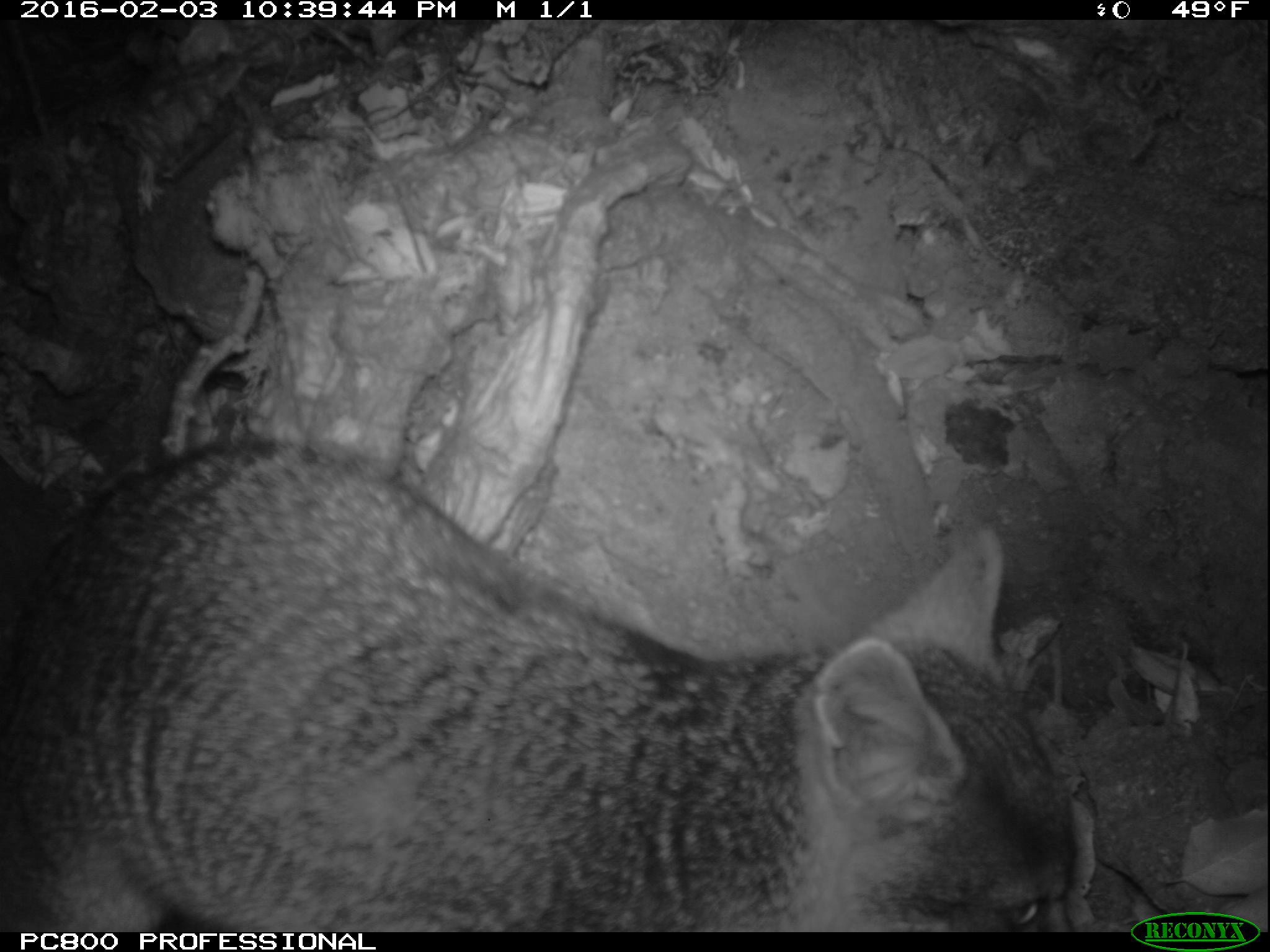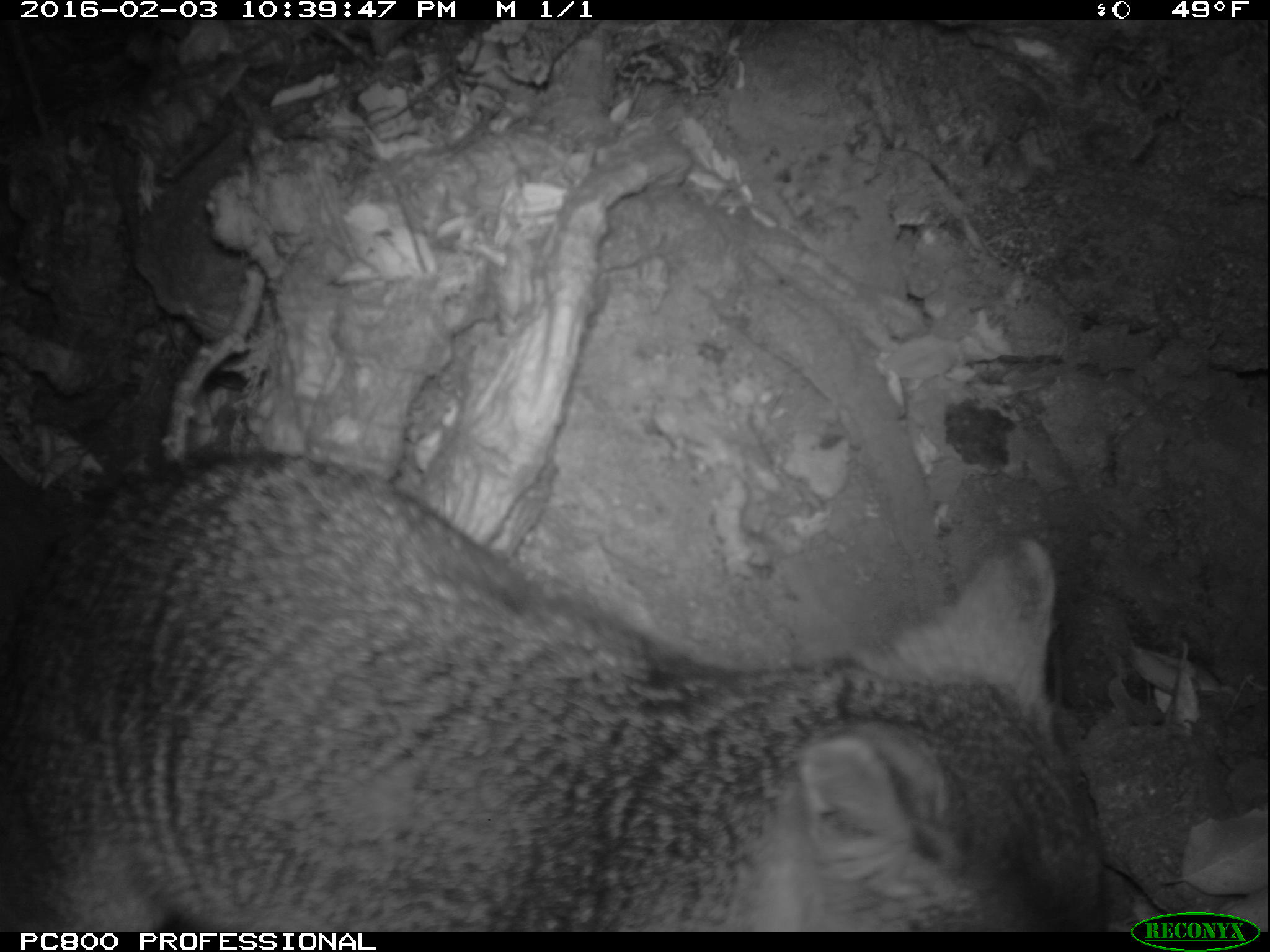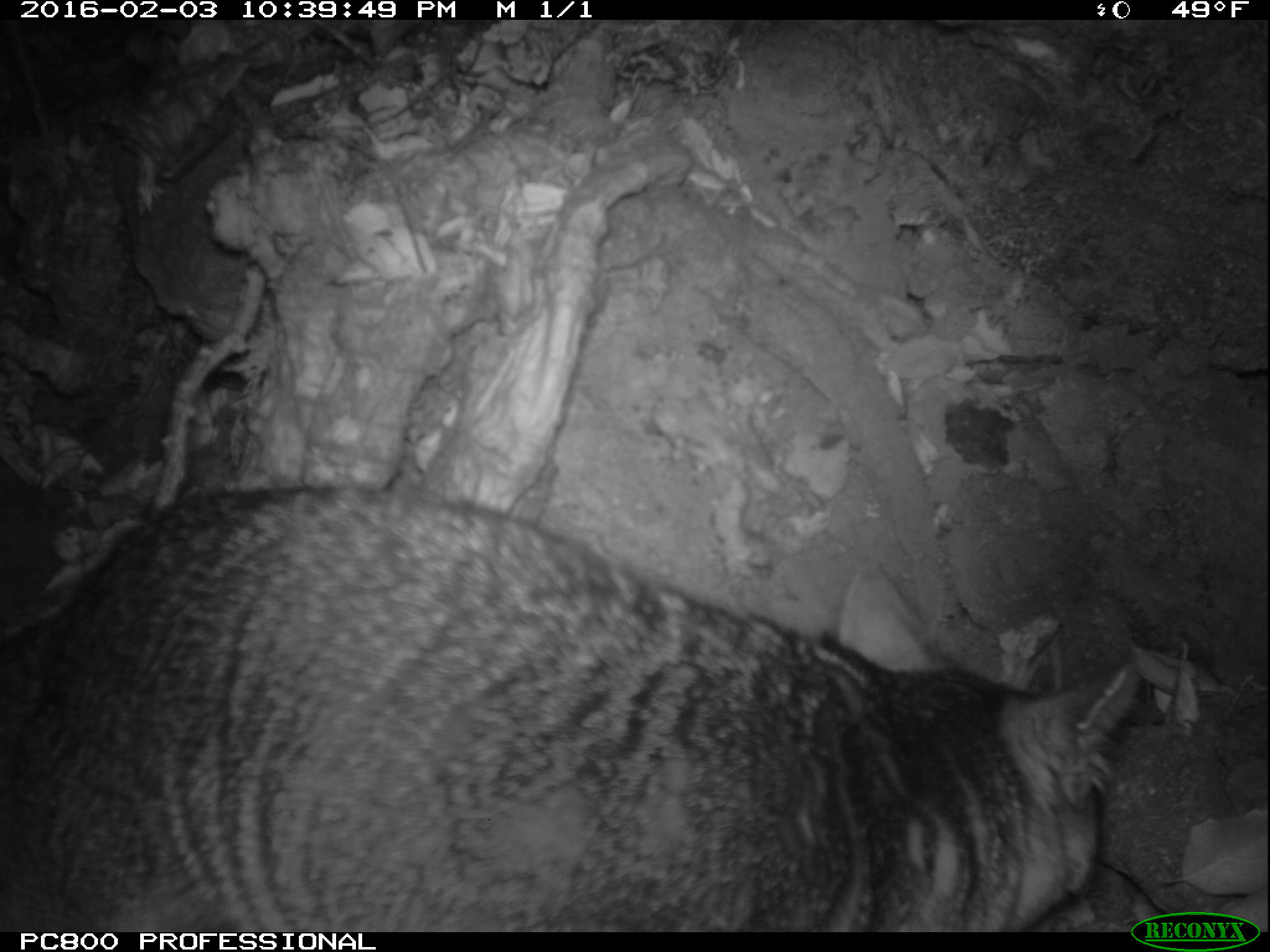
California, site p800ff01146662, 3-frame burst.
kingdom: Animalia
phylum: Chordata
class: Mammalia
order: Rodentia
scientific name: Rodentia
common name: rodent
Rodent (Rodentia).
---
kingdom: Animalia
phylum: Chordata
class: Mammalia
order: Carnivora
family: Canidae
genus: Urocyon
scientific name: Urocyon littoralis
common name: island fox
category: fox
Fox (island fox) (Urocyon littoralis).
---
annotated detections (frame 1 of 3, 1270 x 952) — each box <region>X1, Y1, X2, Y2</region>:
rodent: <region>0, 436, 1077, 932</region>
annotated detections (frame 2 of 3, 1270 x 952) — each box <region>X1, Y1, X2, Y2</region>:
fox: <region>0, 444, 1104, 933</region>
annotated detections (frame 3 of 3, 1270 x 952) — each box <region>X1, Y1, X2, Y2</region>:
fox: <region>0, 485, 1143, 932</region>